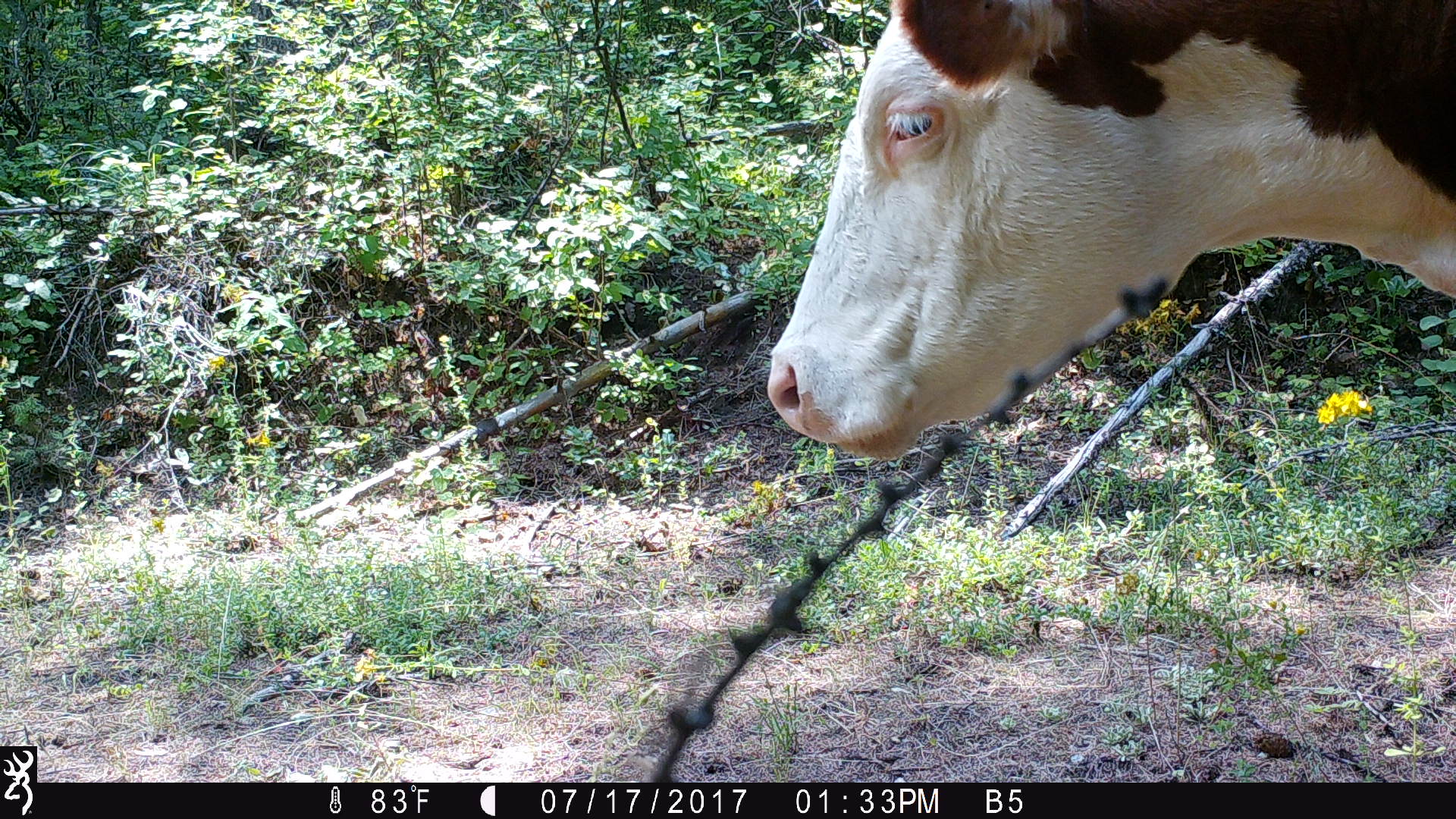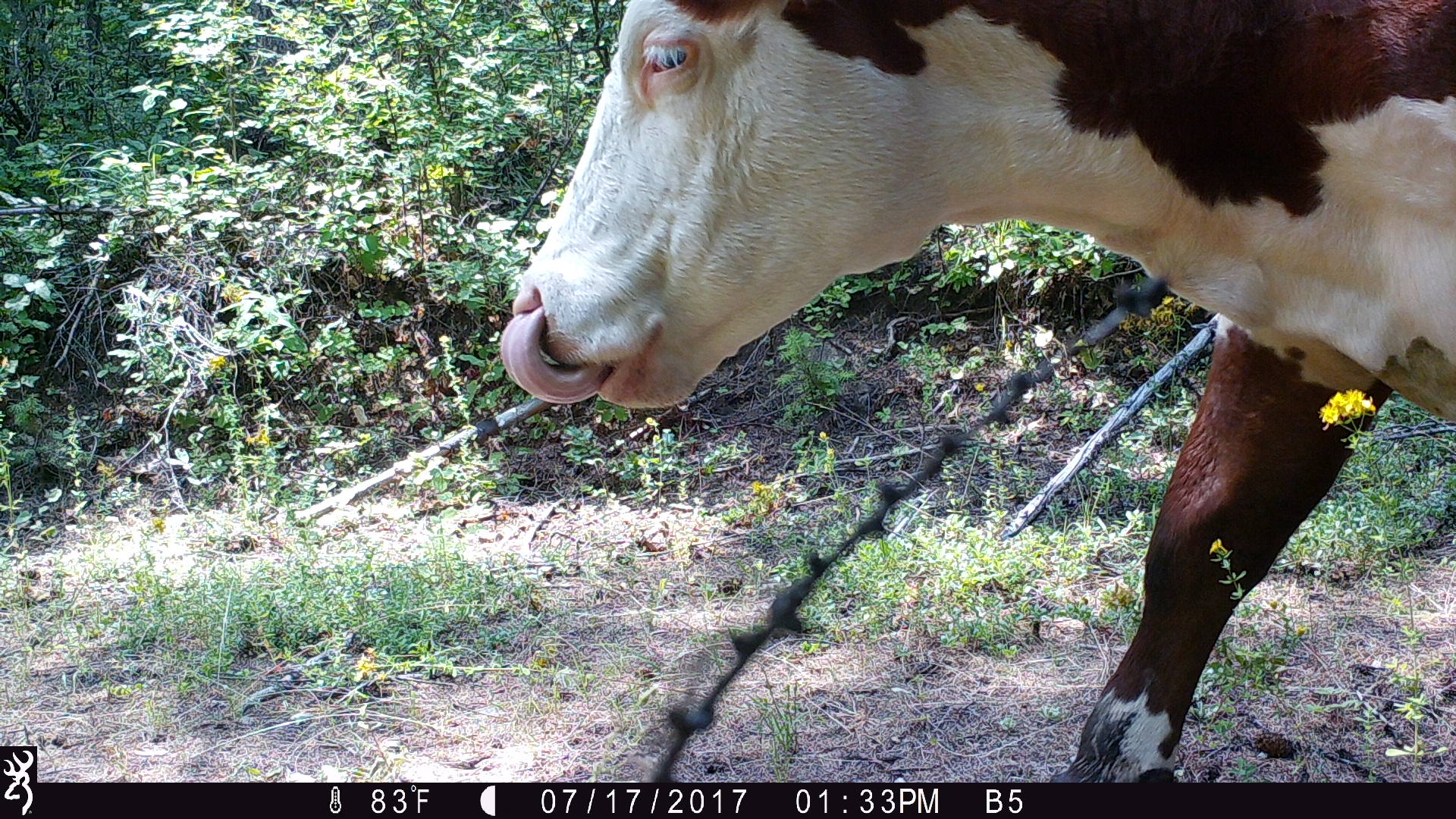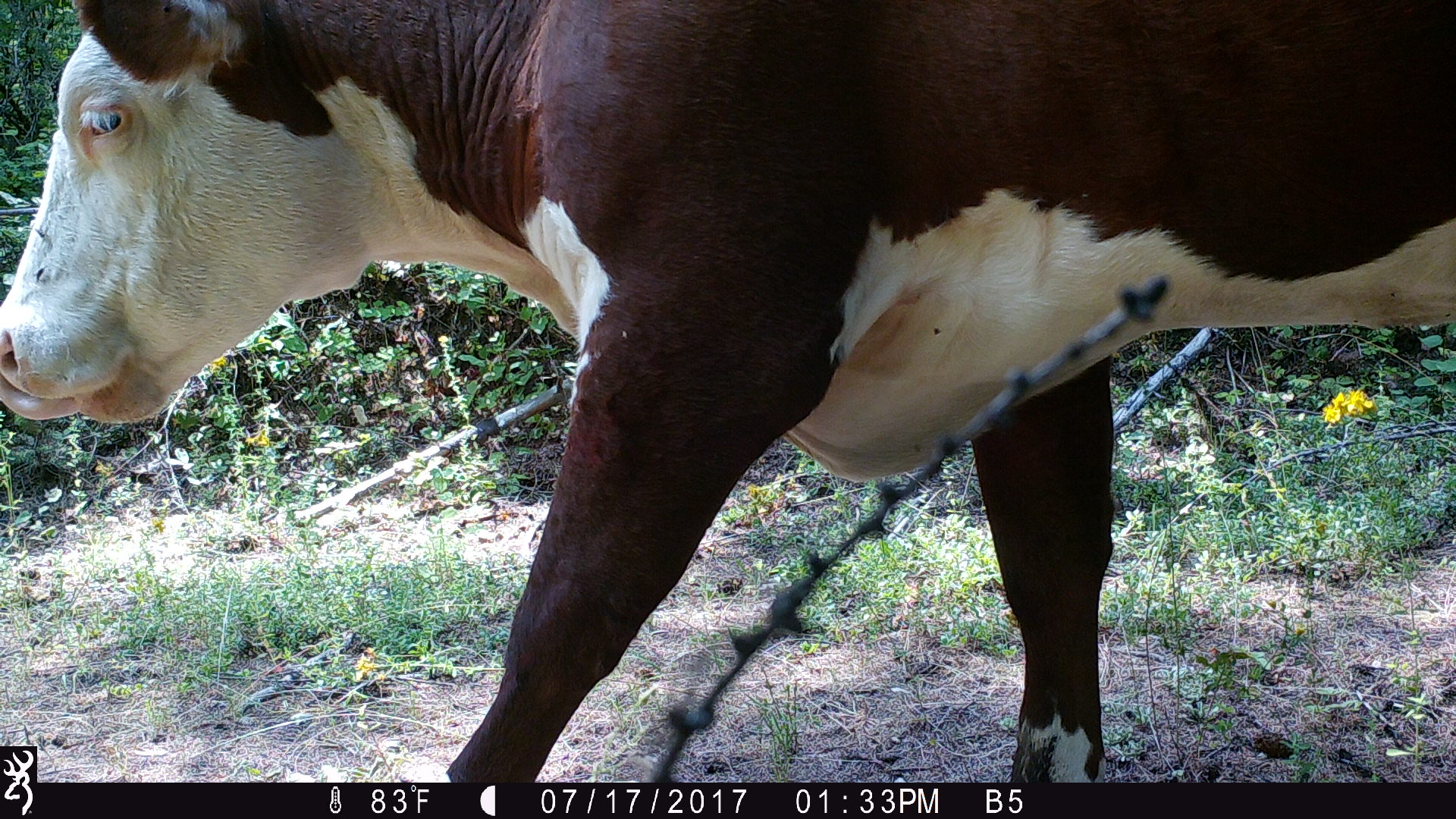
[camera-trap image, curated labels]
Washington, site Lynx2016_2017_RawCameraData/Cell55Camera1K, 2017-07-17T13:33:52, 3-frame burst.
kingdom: Animalia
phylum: Chordata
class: Mammalia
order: Artiodactyla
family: Bovidae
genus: Bos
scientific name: Bos taurus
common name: domestic cattle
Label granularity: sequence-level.